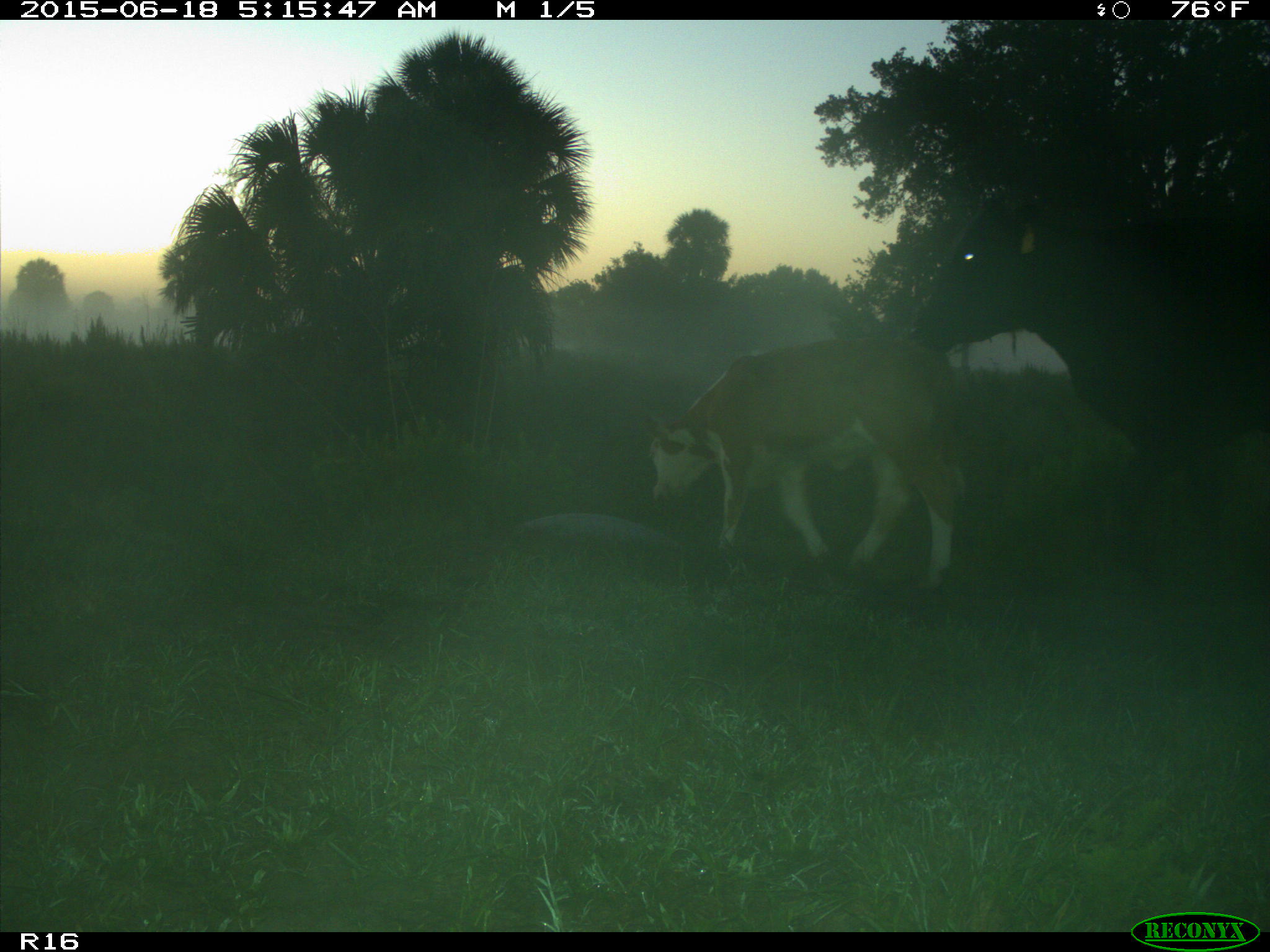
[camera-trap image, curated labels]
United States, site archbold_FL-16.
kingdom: Animalia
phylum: Chordata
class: Mammalia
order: Artiodactyla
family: Bovidae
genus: Bos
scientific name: Bos taurus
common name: domestic cow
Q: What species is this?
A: Bos taurus (domestic cow).